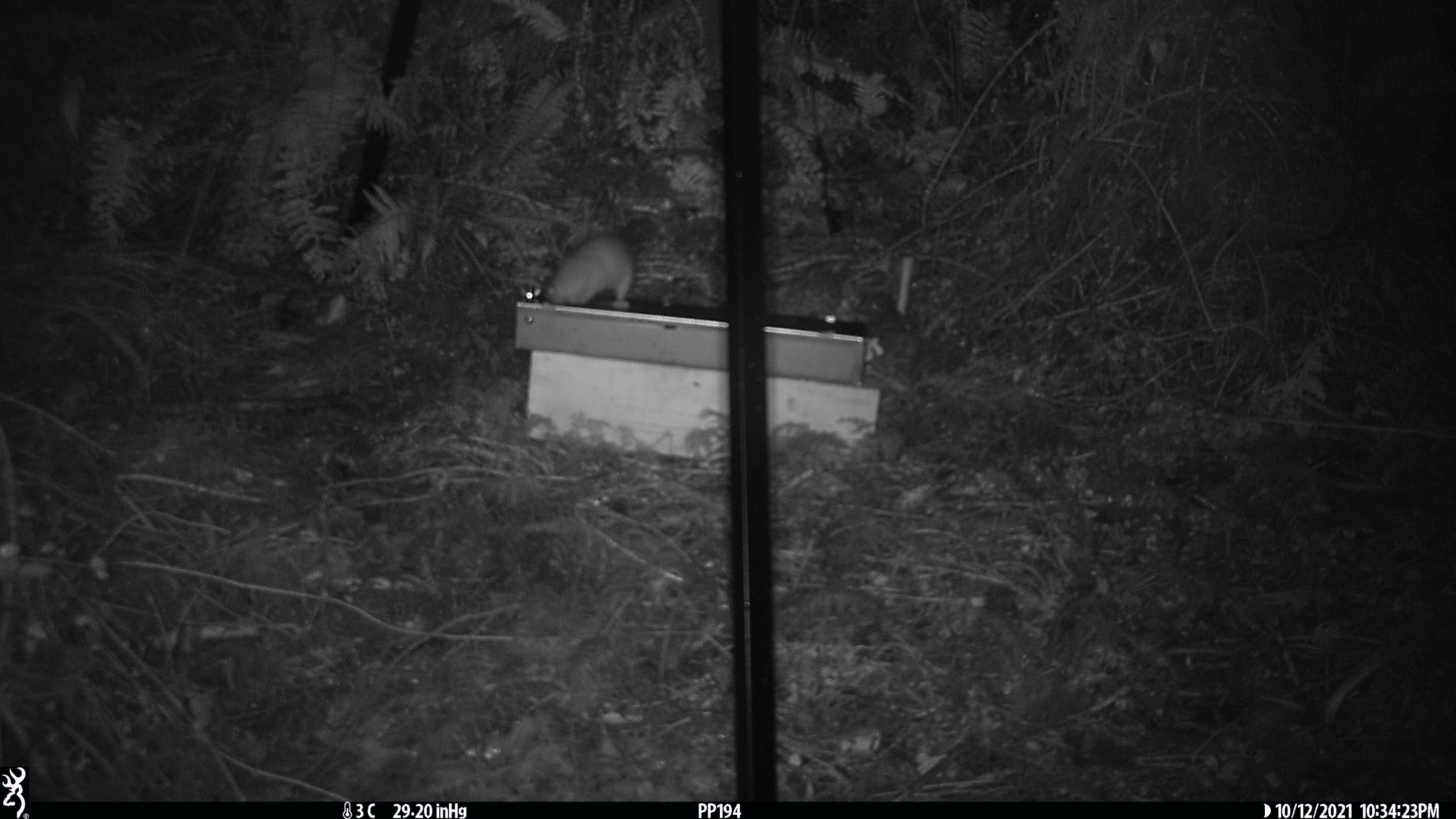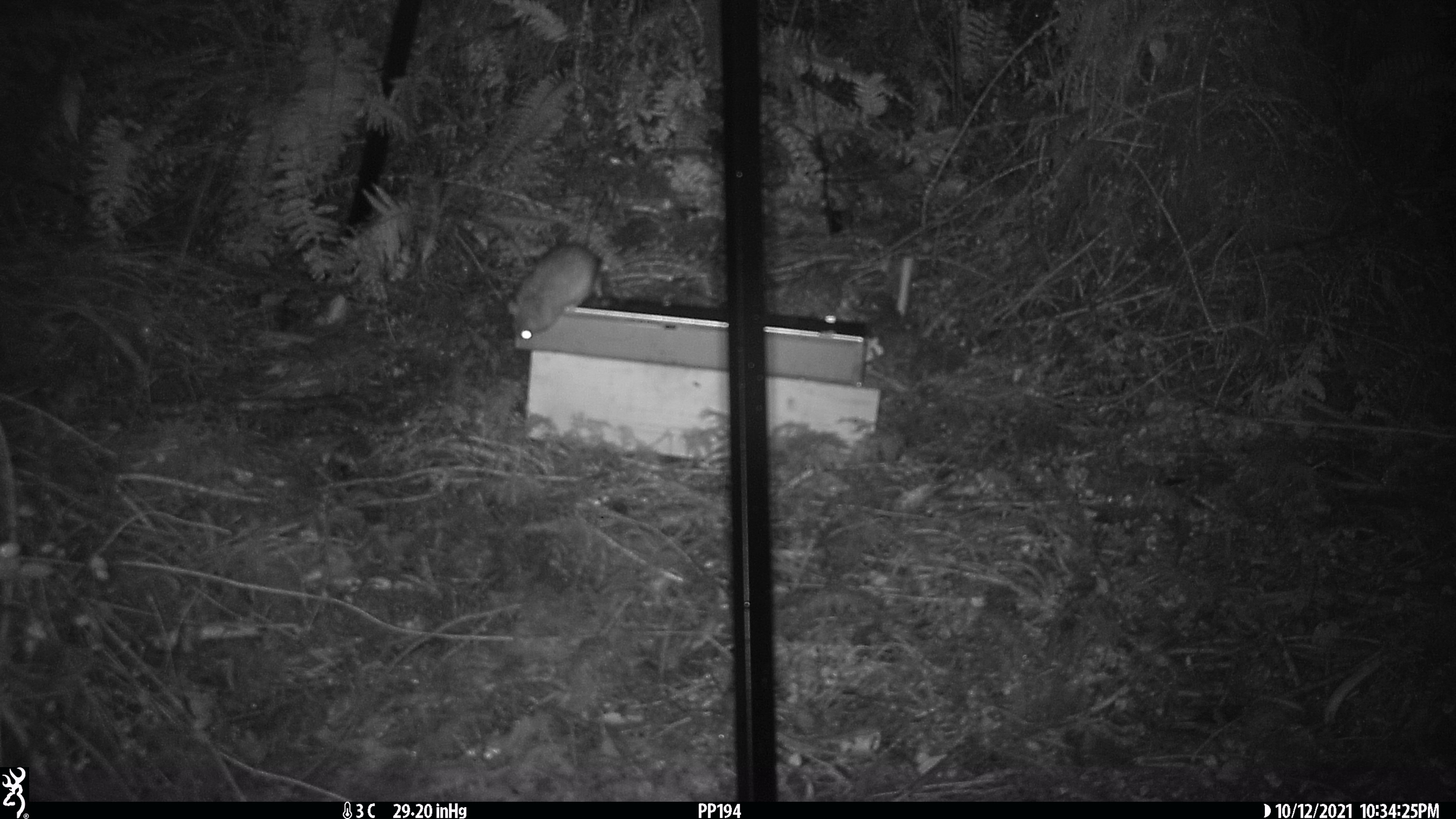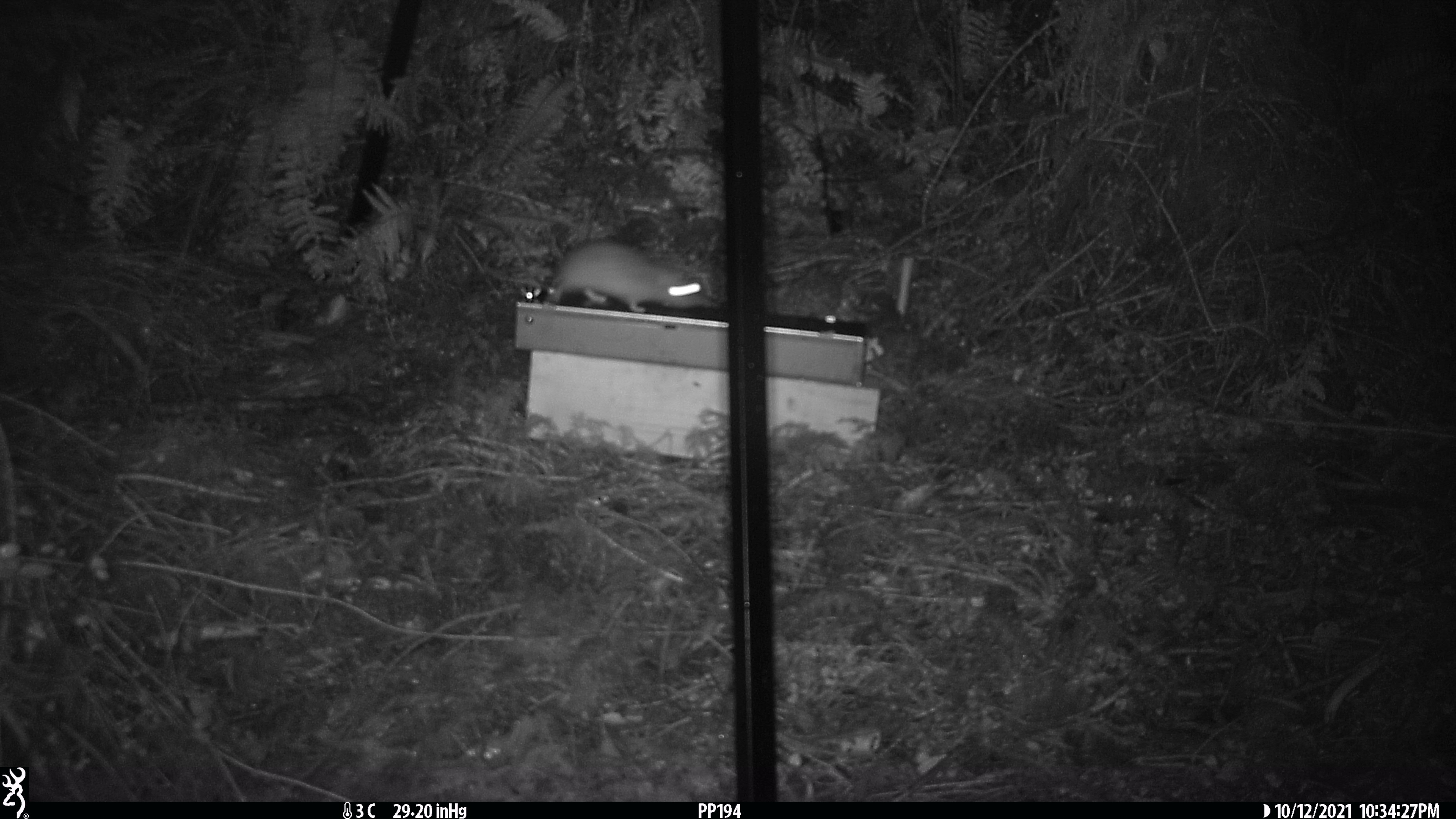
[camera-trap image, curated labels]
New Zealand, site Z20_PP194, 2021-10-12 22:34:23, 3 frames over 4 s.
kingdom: Animalia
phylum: Chordata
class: Mammalia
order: Rodentia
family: Muridae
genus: Rattus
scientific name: Rattus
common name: rat